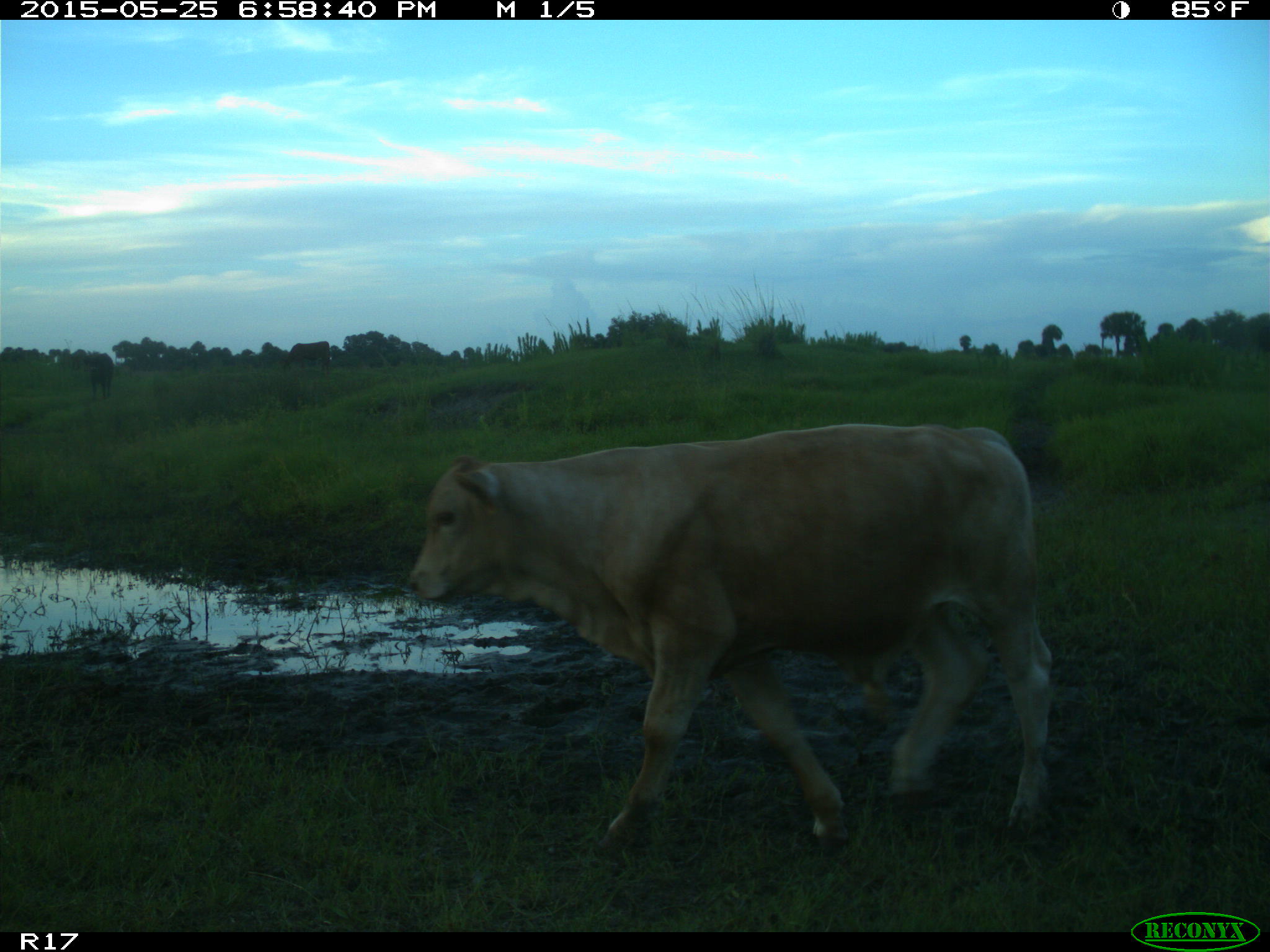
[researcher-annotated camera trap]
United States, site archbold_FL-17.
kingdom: Animalia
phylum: Chordata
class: Mammalia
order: Artiodactyla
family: Bovidae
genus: Bos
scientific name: Bos taurus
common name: domestic cow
Bos taurus (domestic cow).